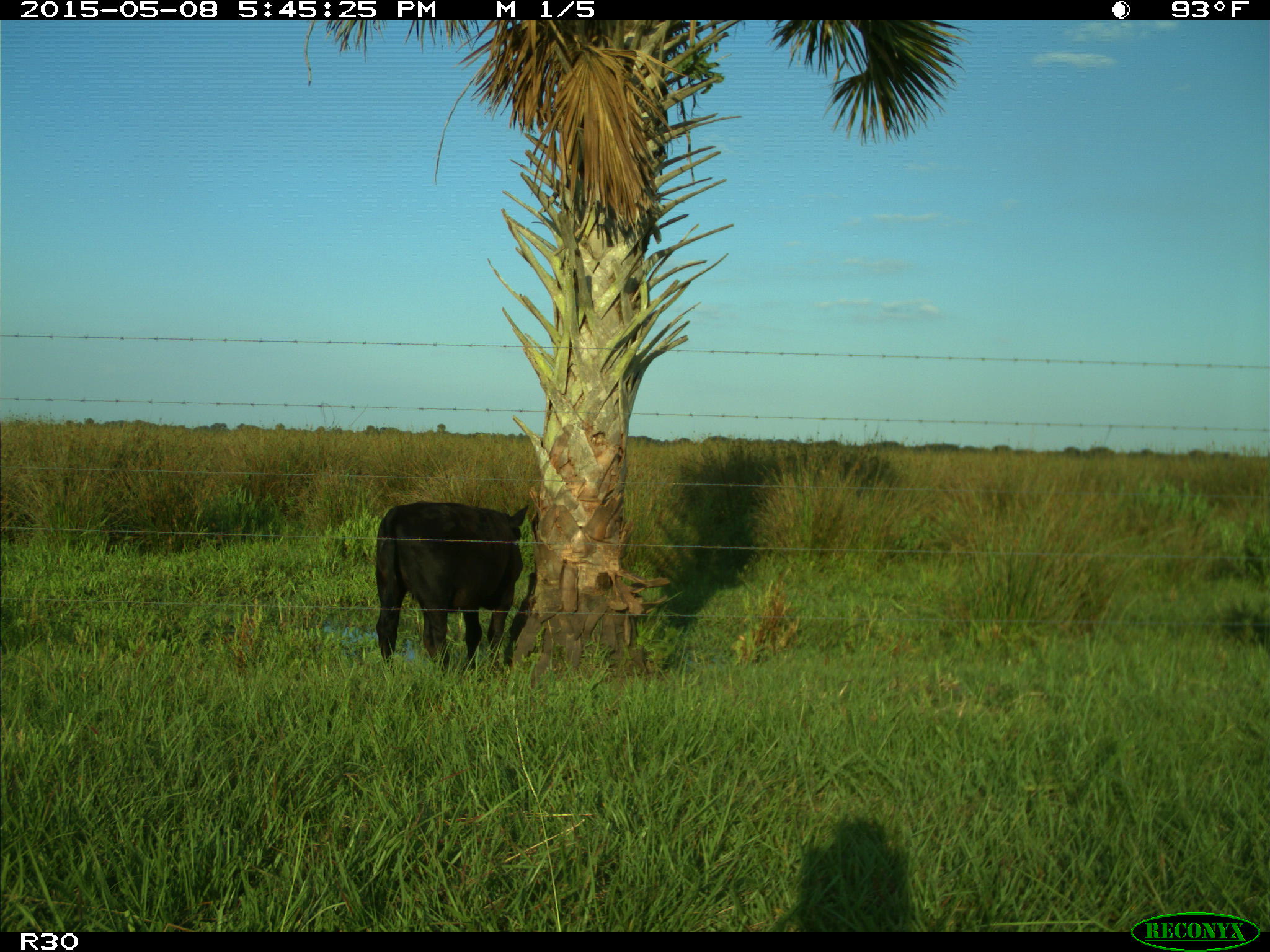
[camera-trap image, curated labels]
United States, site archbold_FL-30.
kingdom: Animalia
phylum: Chordata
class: Mammalia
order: Artiodactyla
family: Bovidae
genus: Bos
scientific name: Bos taurus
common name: domestic cow